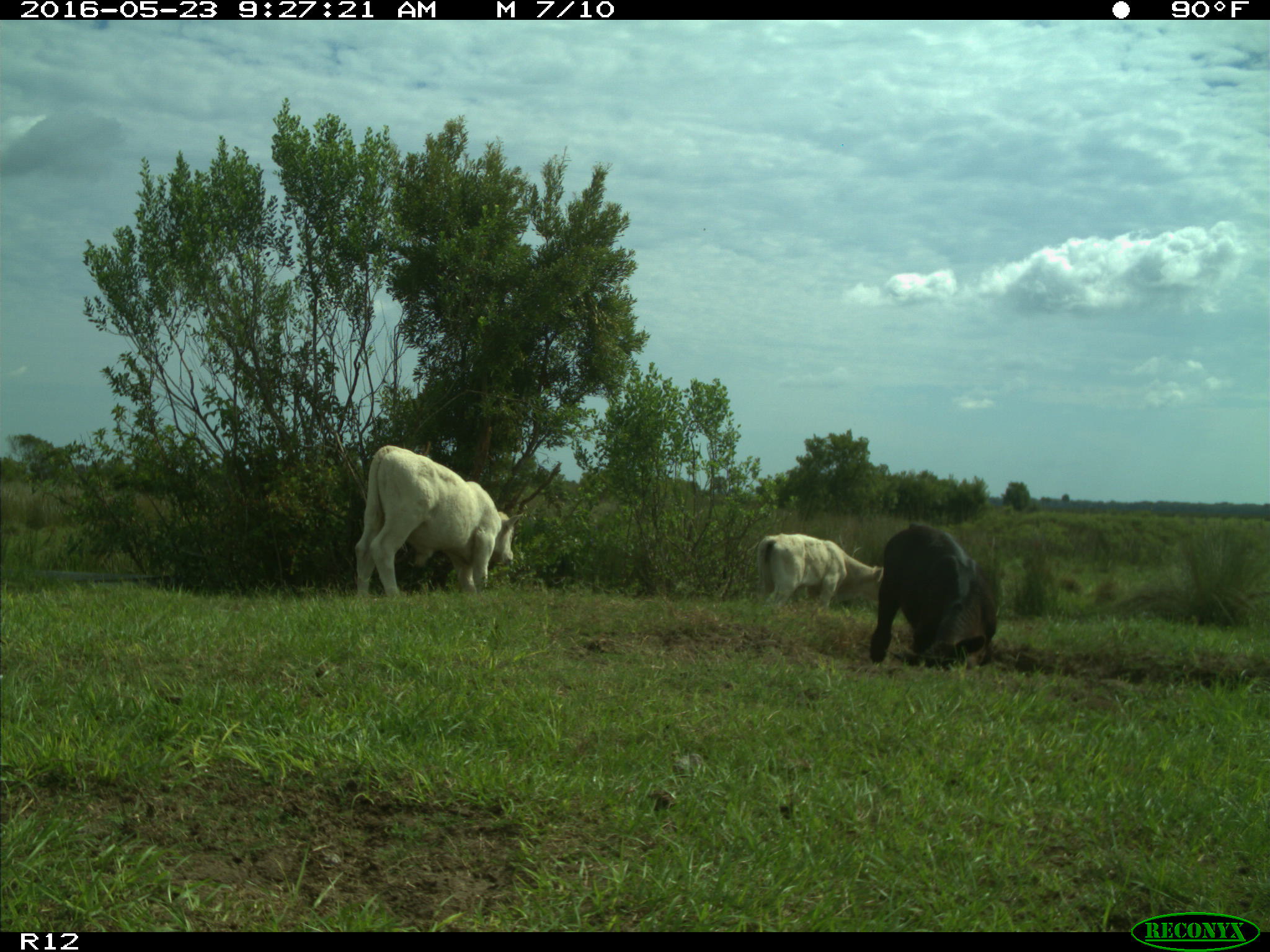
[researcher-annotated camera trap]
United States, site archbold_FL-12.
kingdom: Animalia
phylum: Chordata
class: Mammalia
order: Artiodactyla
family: Bovidae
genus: Bos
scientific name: Bos taurus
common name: domestic cow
Bos taurus (domestic cow).